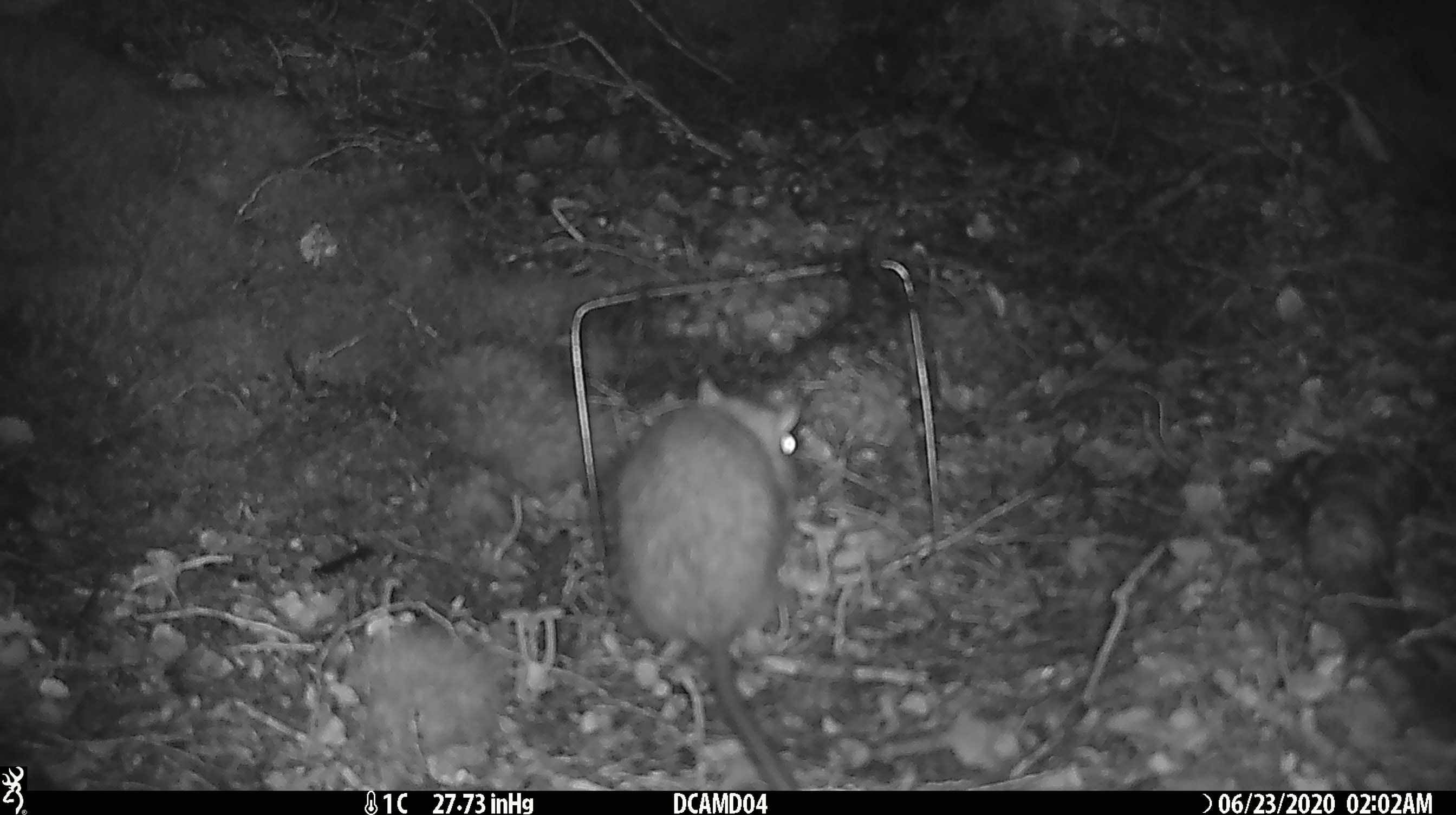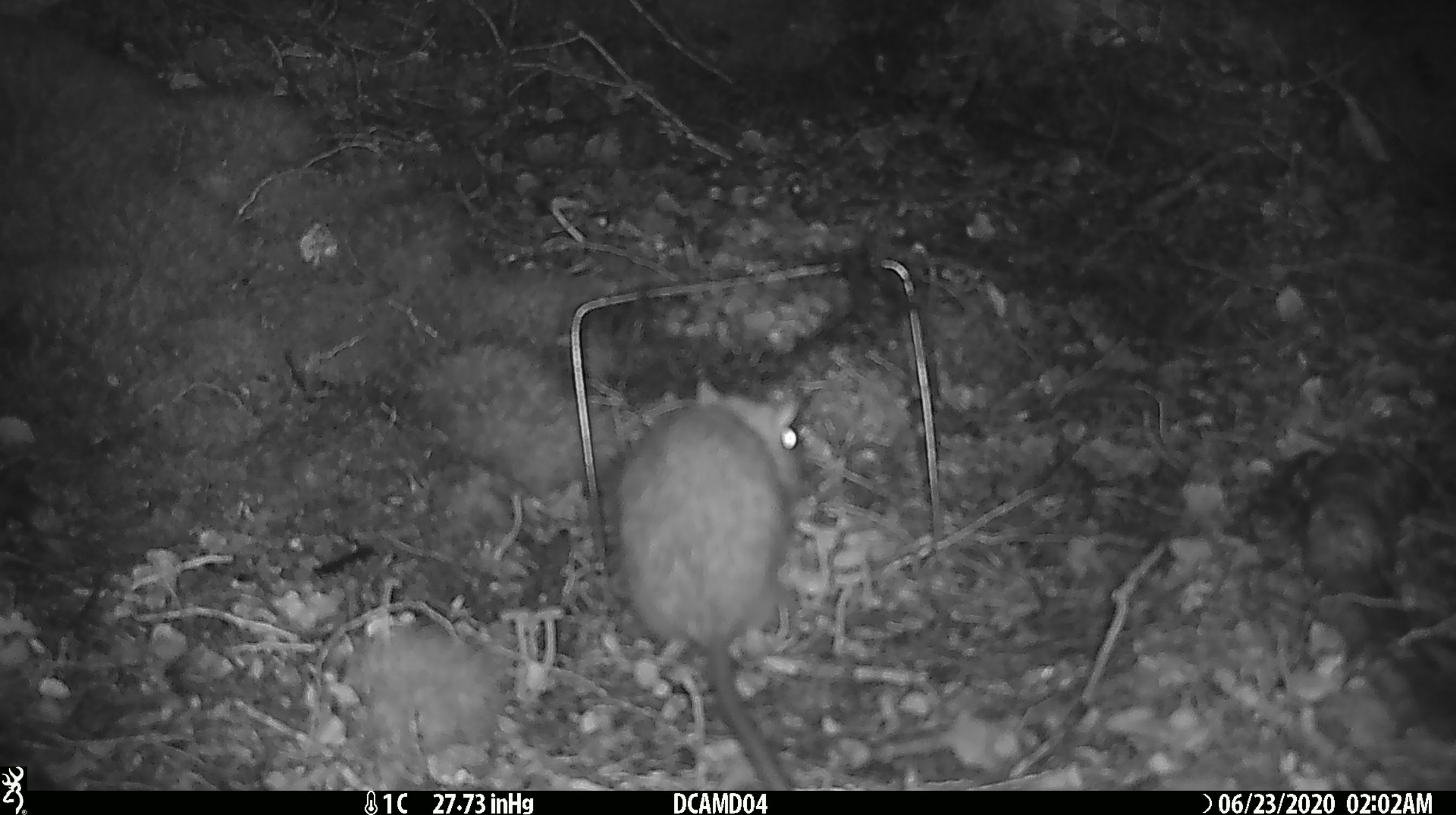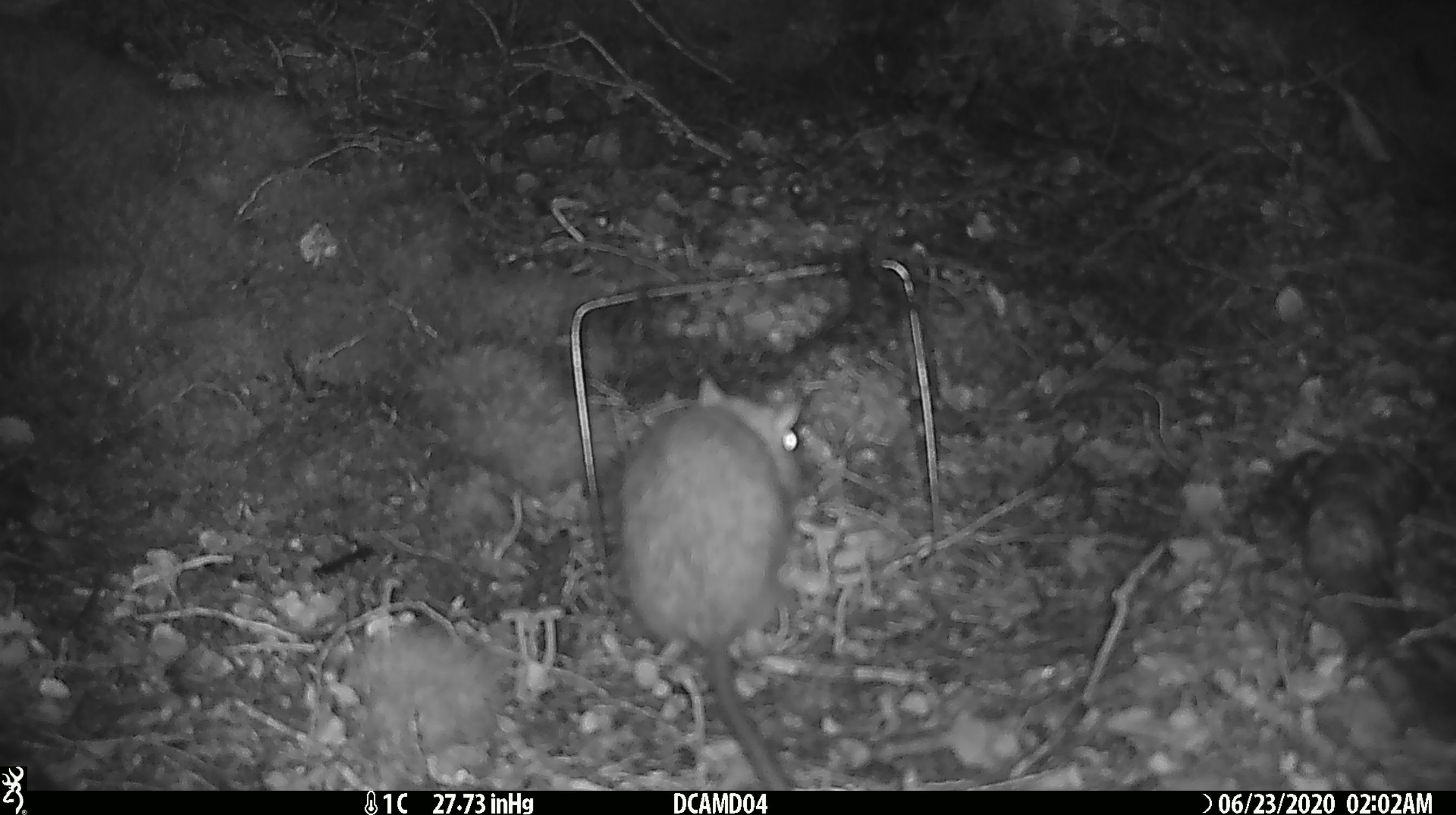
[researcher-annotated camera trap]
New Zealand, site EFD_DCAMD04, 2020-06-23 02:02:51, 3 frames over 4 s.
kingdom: Animalia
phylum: Chordata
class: Mammalia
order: Rodentia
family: Muridae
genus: Rattus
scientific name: Rattus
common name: rat